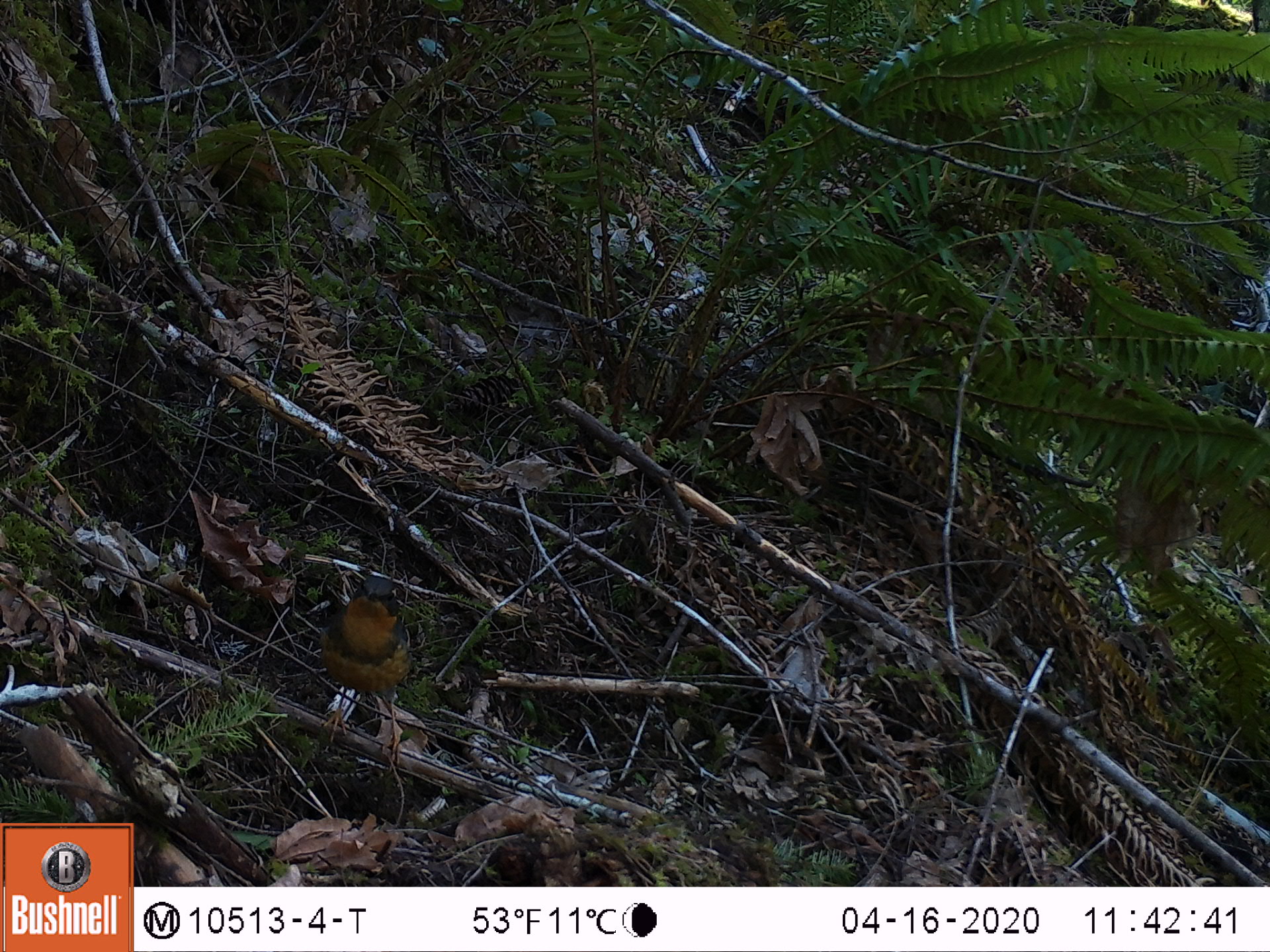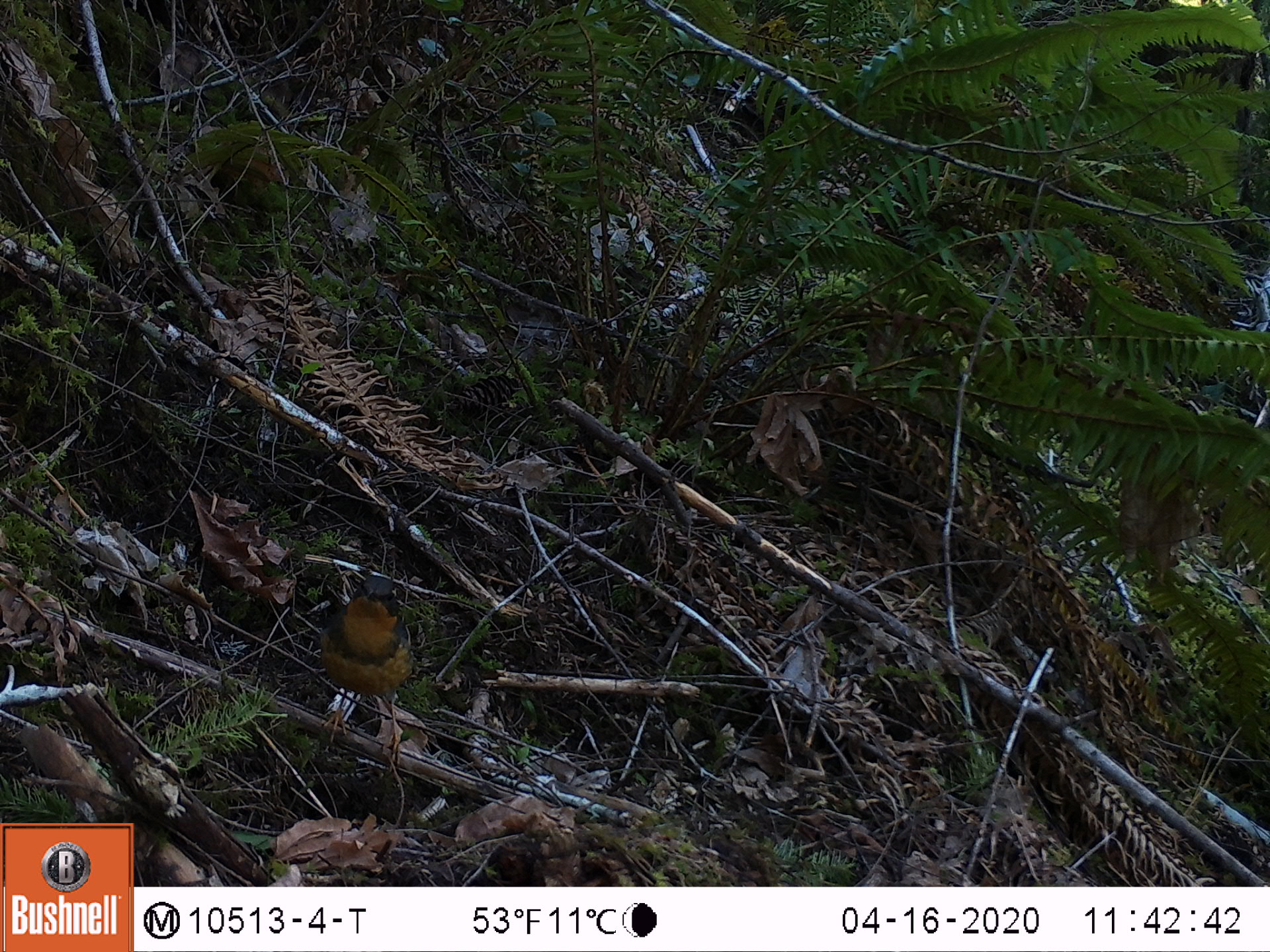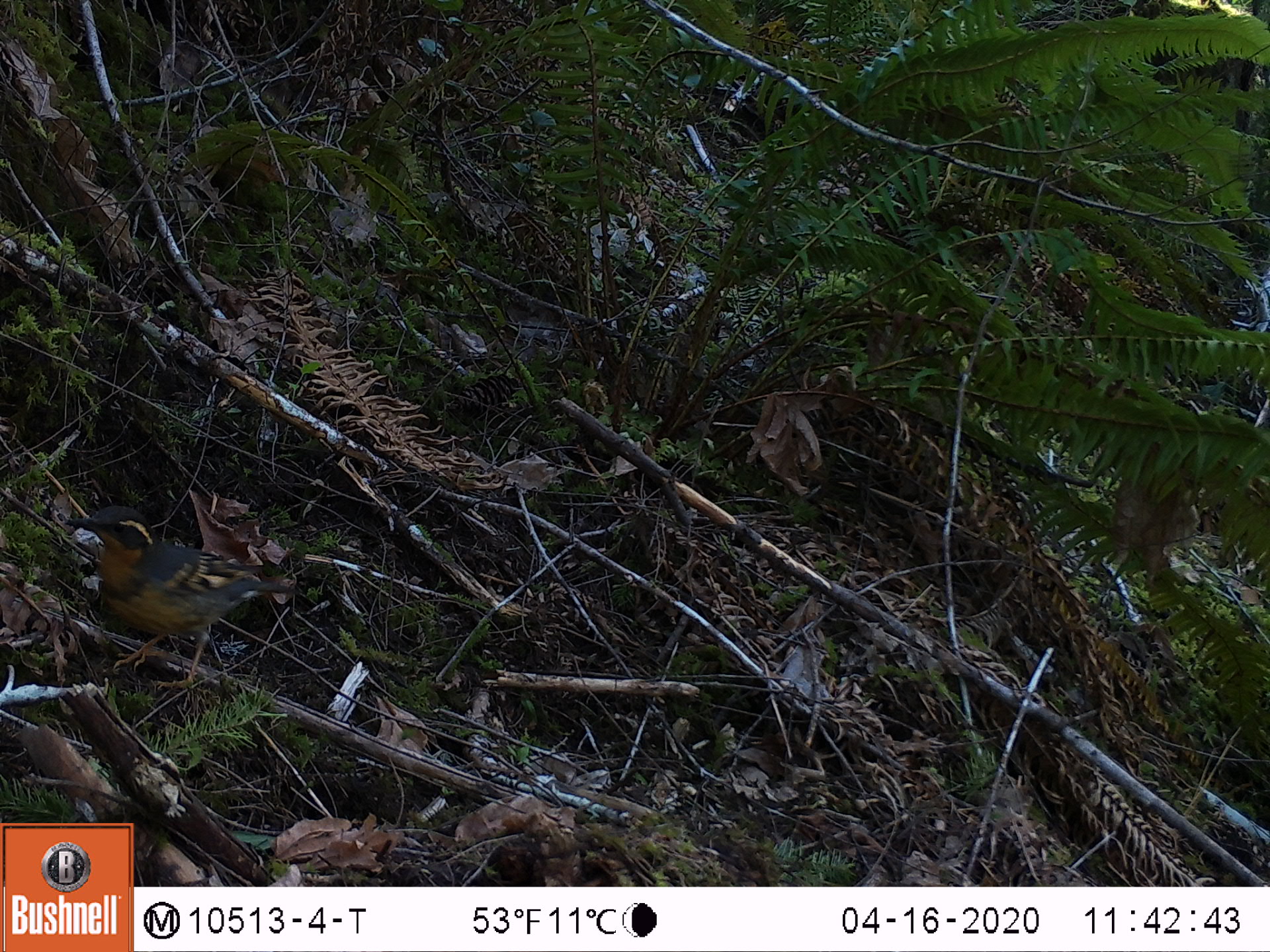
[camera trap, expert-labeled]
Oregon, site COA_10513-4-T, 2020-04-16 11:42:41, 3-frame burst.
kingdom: Animalia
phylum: Chordata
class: Aves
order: Passeriformes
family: Turdidae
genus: Ixoreus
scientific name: Ixoreus naevius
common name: varied thrush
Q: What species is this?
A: Varied thrush (Ixoreus naevius).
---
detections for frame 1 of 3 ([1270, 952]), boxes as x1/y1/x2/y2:
varied thrush: 313/568/413/749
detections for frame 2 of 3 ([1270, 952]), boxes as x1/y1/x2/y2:
varied thrush: 313/571/413/749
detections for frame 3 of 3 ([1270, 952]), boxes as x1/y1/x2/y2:
varied thrush: 58/501/297/694